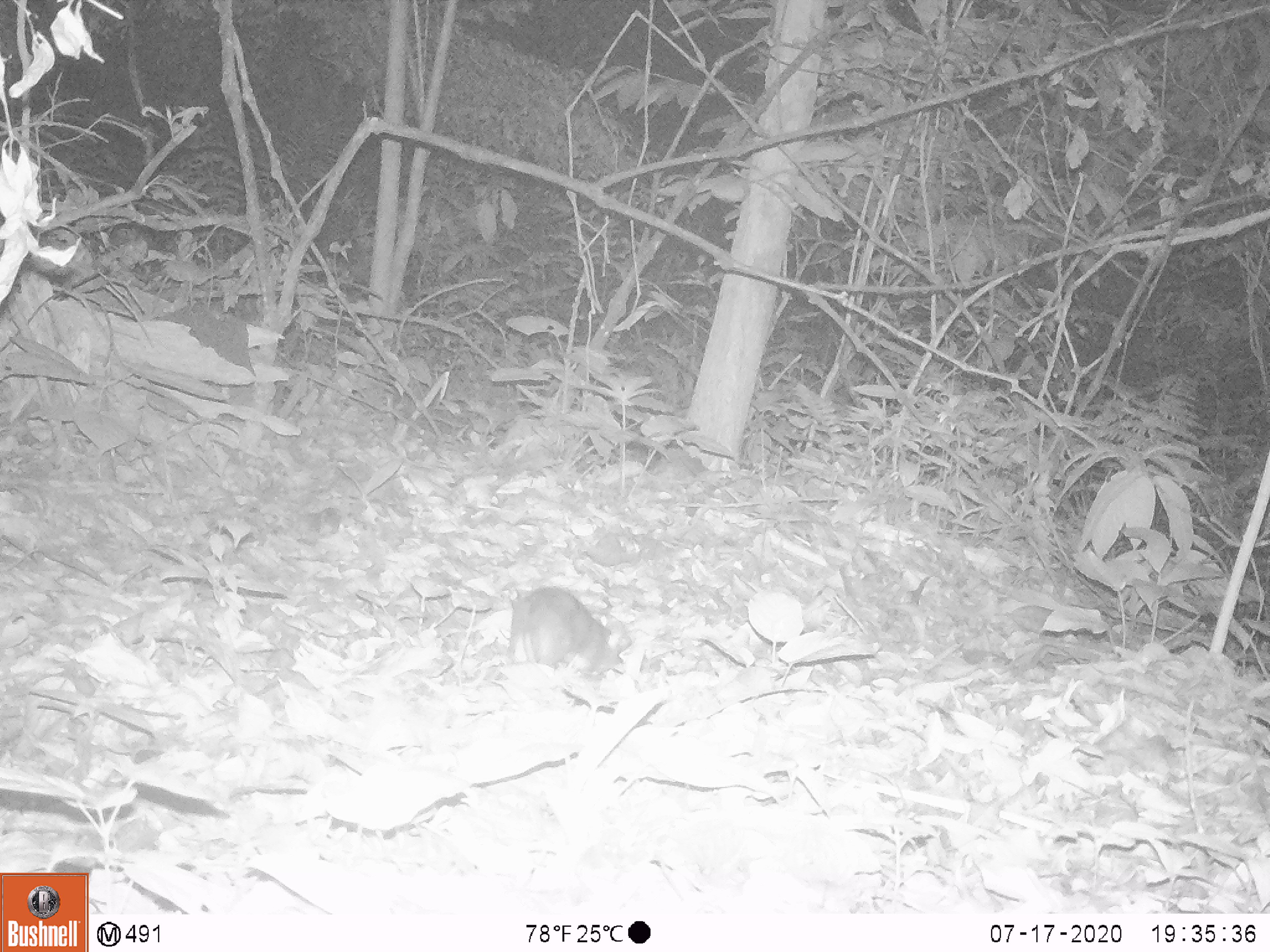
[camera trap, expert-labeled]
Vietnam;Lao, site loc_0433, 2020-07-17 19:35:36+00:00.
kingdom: Animalia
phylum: Chordata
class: Mammalia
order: Rodentia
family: Muridae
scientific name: Muridae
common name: old-world mice and rats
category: unidentified murid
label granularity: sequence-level